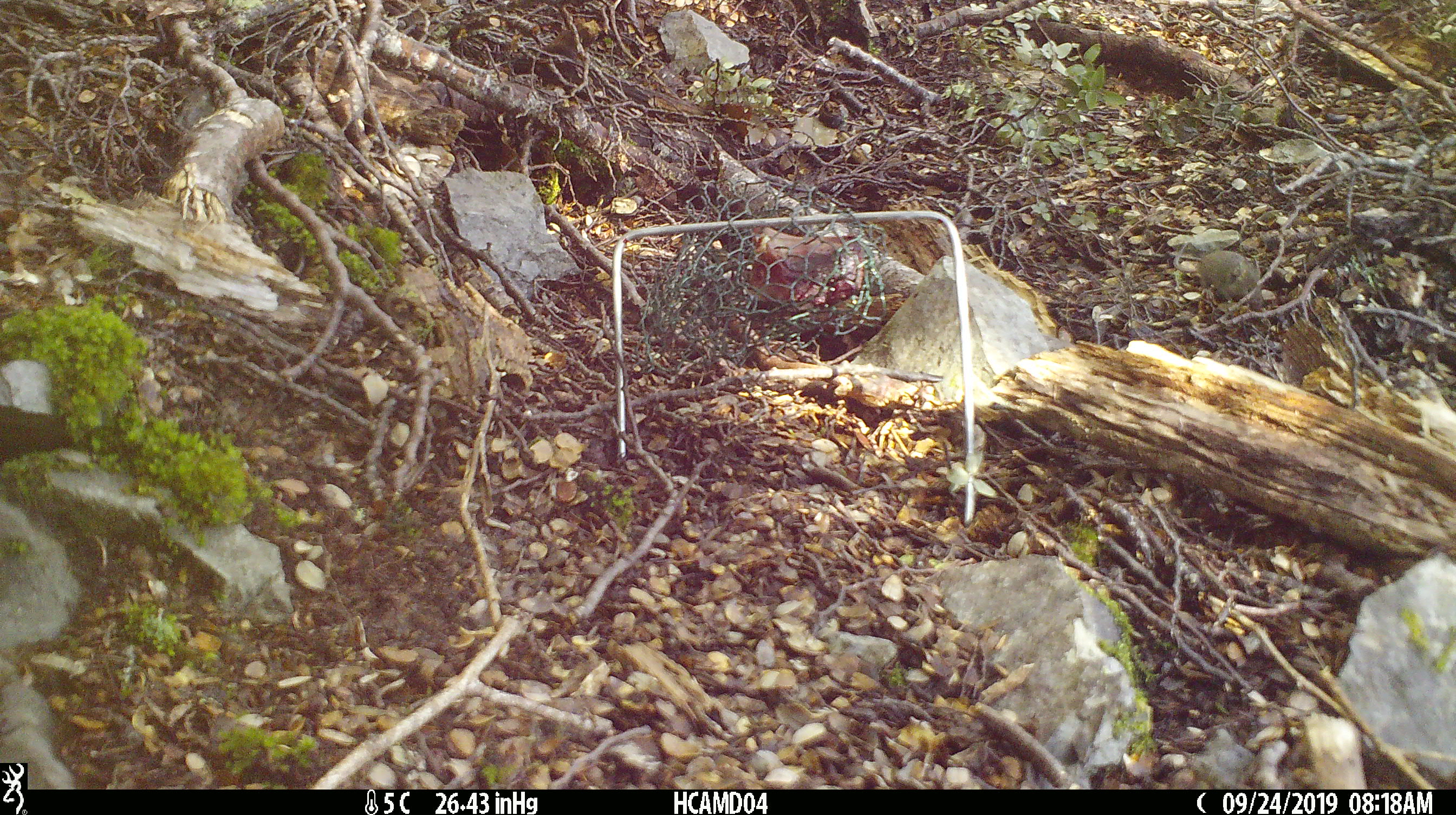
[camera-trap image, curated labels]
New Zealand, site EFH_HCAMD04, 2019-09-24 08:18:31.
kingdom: Animalia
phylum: Chordata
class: Mammalia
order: Rodentia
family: Muridae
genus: Mus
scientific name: Mus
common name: mouse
Mouse (Mus).